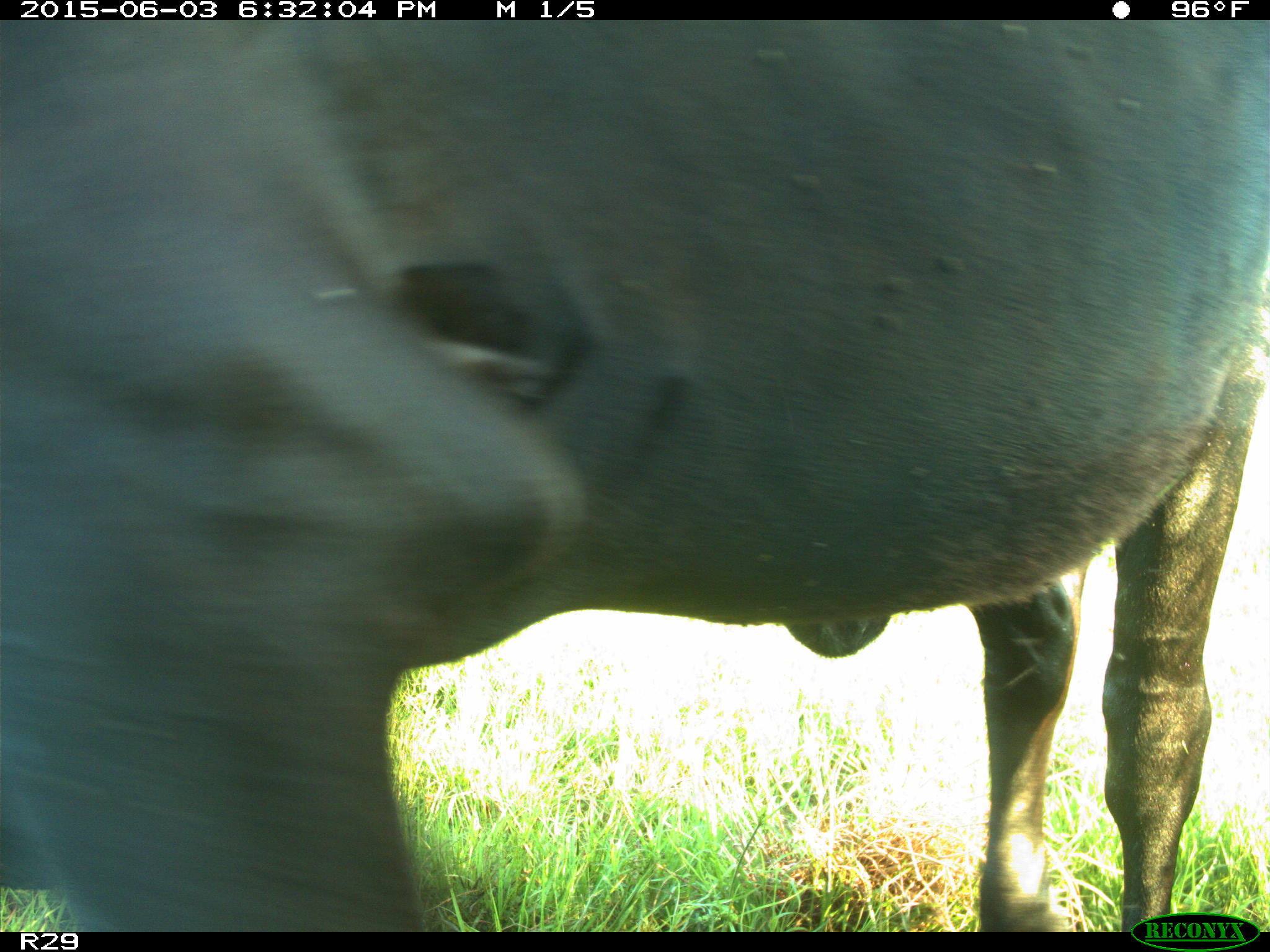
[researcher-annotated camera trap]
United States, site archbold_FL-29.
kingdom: Animalia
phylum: Chordata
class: Mammalia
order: Artiodactyla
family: Bovidae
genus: Bos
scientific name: Bos taurus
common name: domestic cow